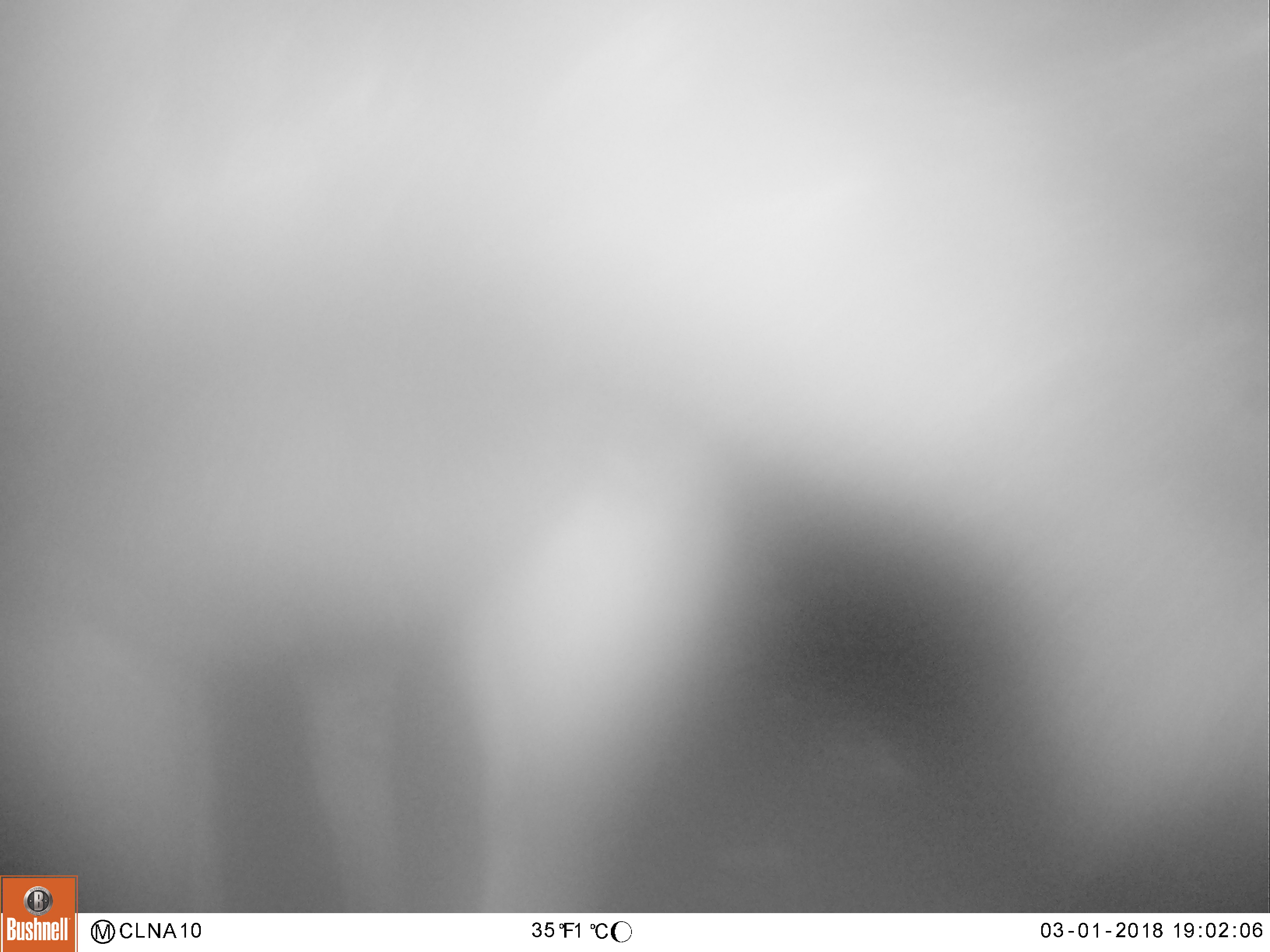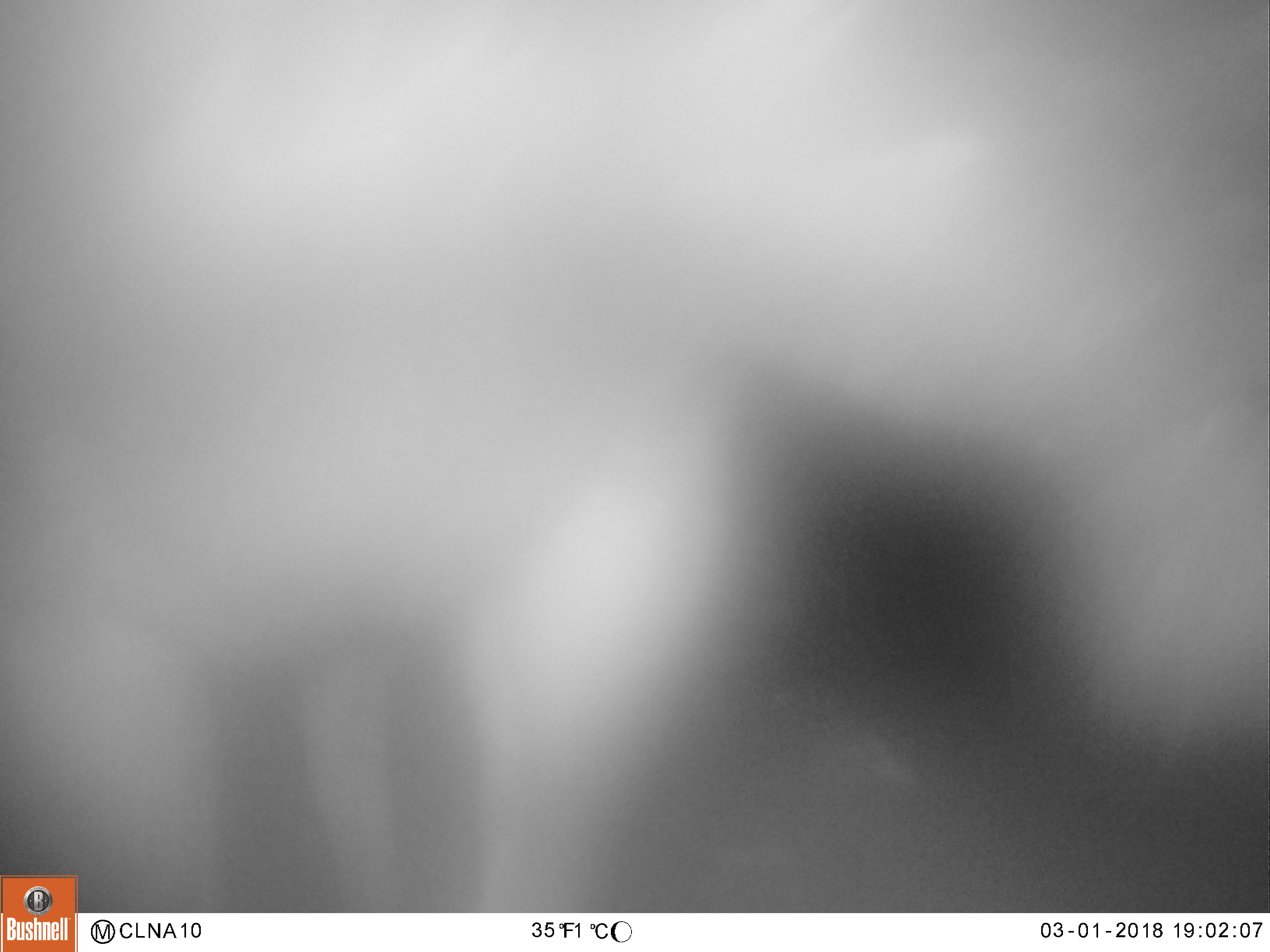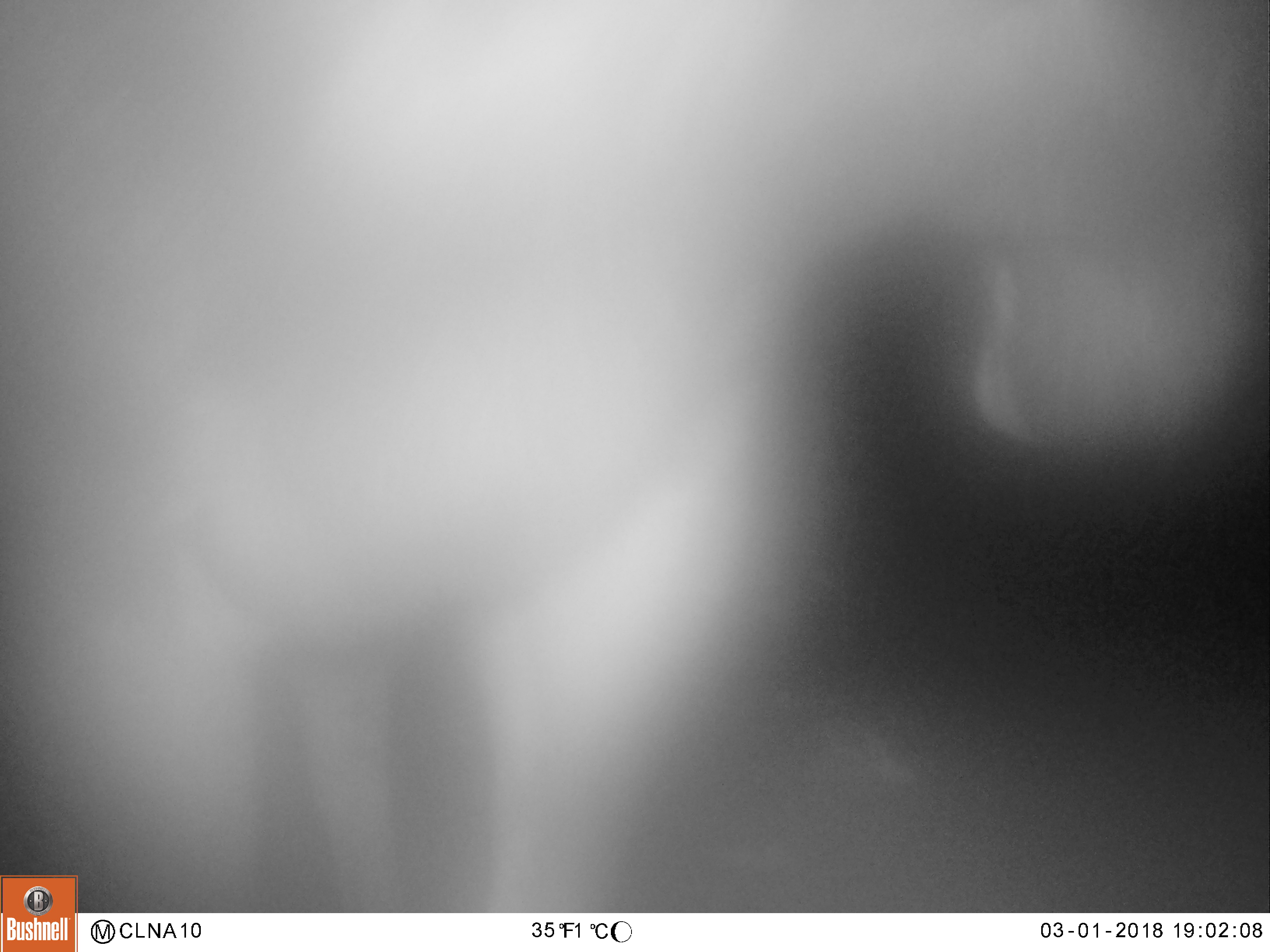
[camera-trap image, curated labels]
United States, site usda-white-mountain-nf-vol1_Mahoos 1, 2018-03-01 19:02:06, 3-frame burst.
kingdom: Animalia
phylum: Chordata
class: Mammalia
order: Artiodactyla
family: Cervidae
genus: Alces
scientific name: Alces alces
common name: moose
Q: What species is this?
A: Moose (Alces alces).